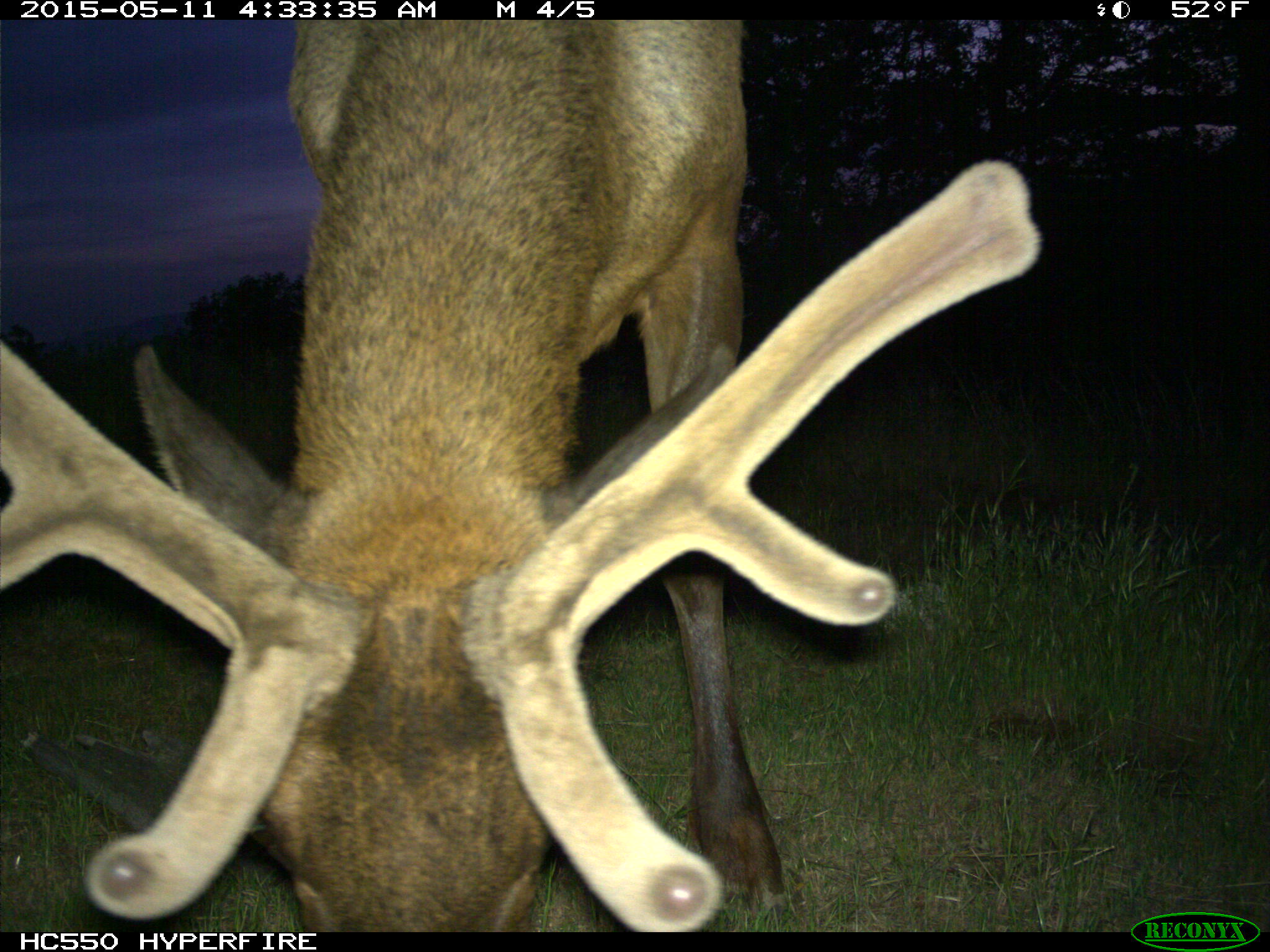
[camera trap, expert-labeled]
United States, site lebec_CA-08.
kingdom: Animalia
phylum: Chordata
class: Mammalia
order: Artiodactyla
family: Cervidae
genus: Cervus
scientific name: Cervus canadensis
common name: elk